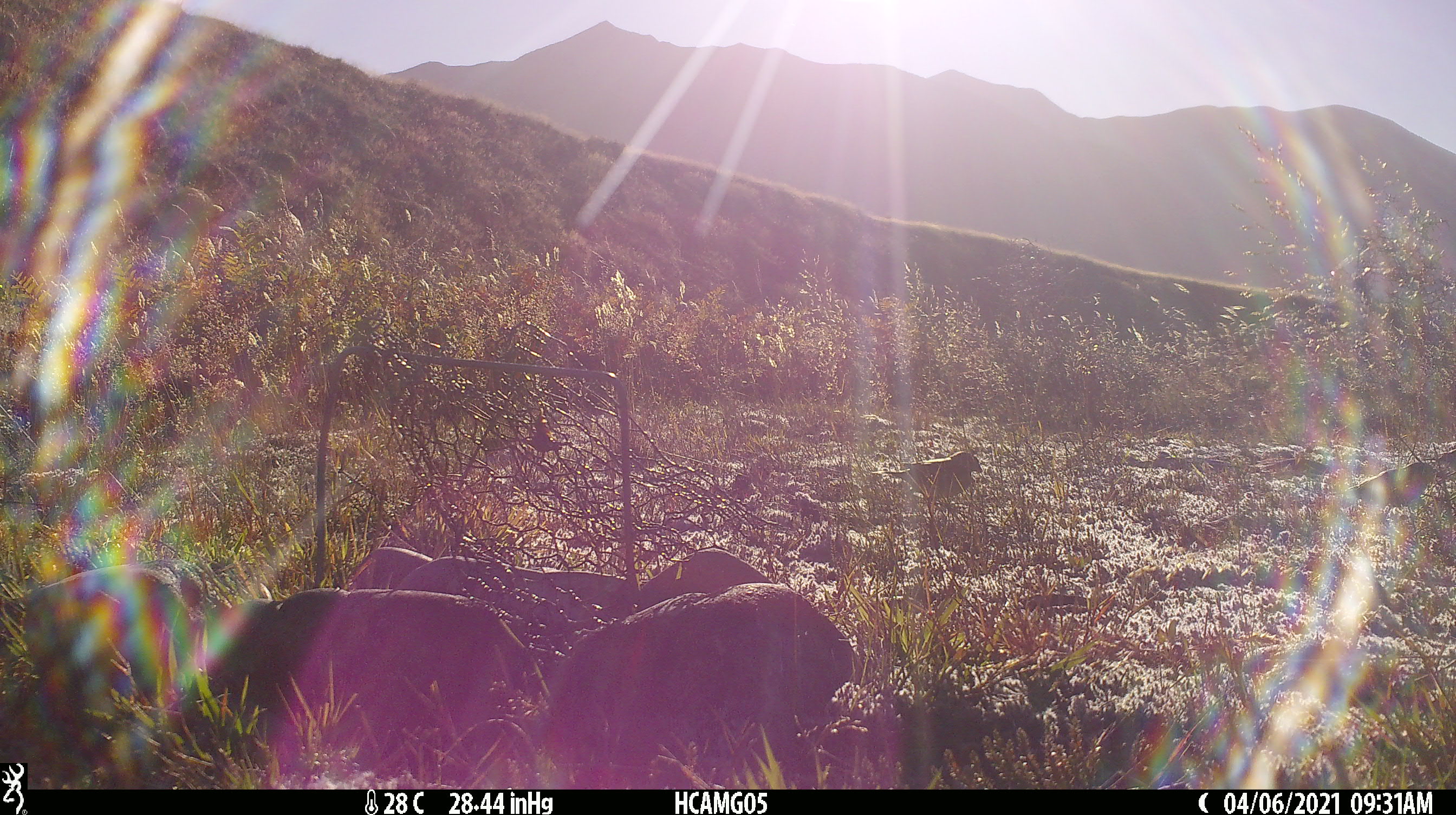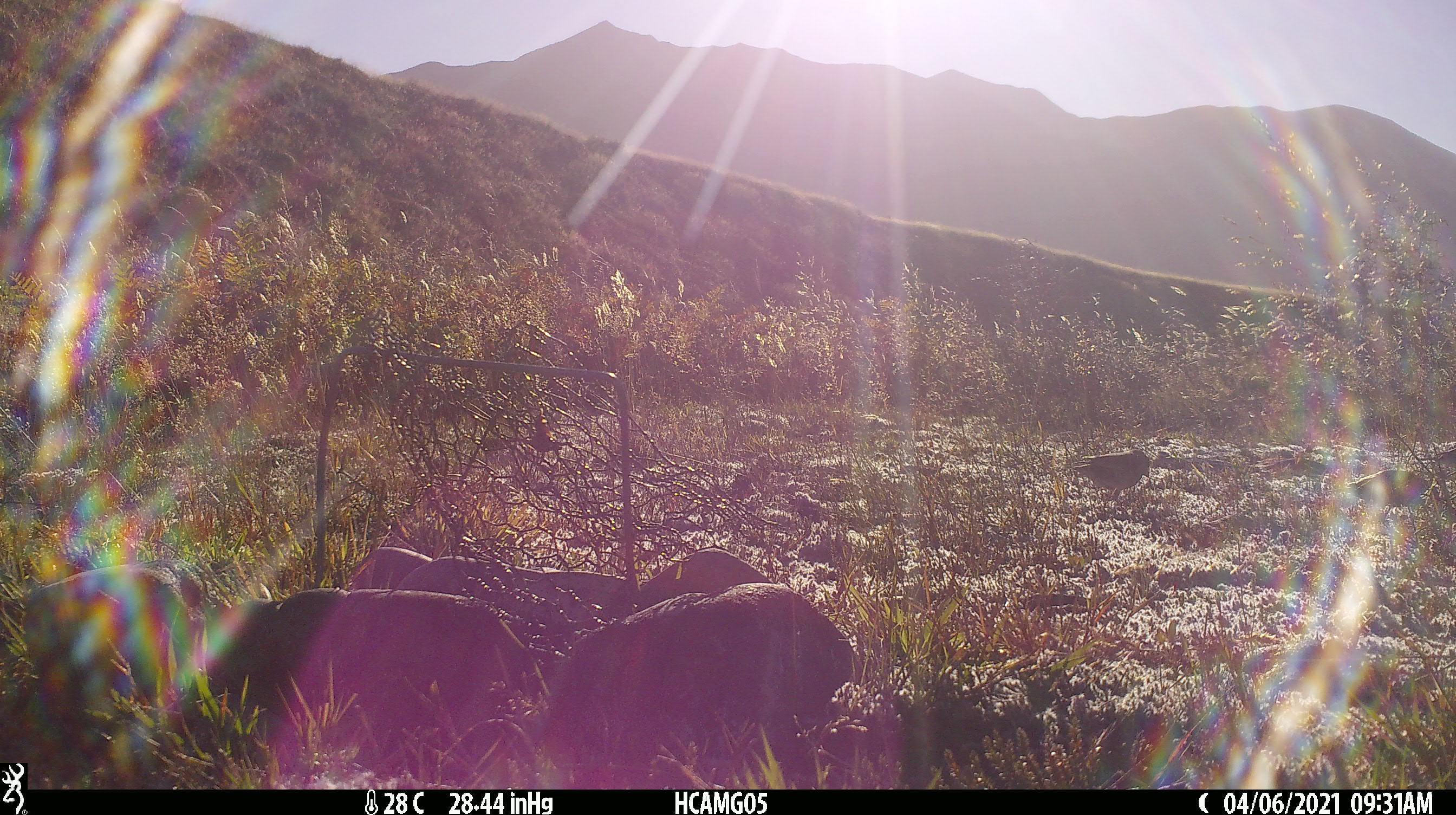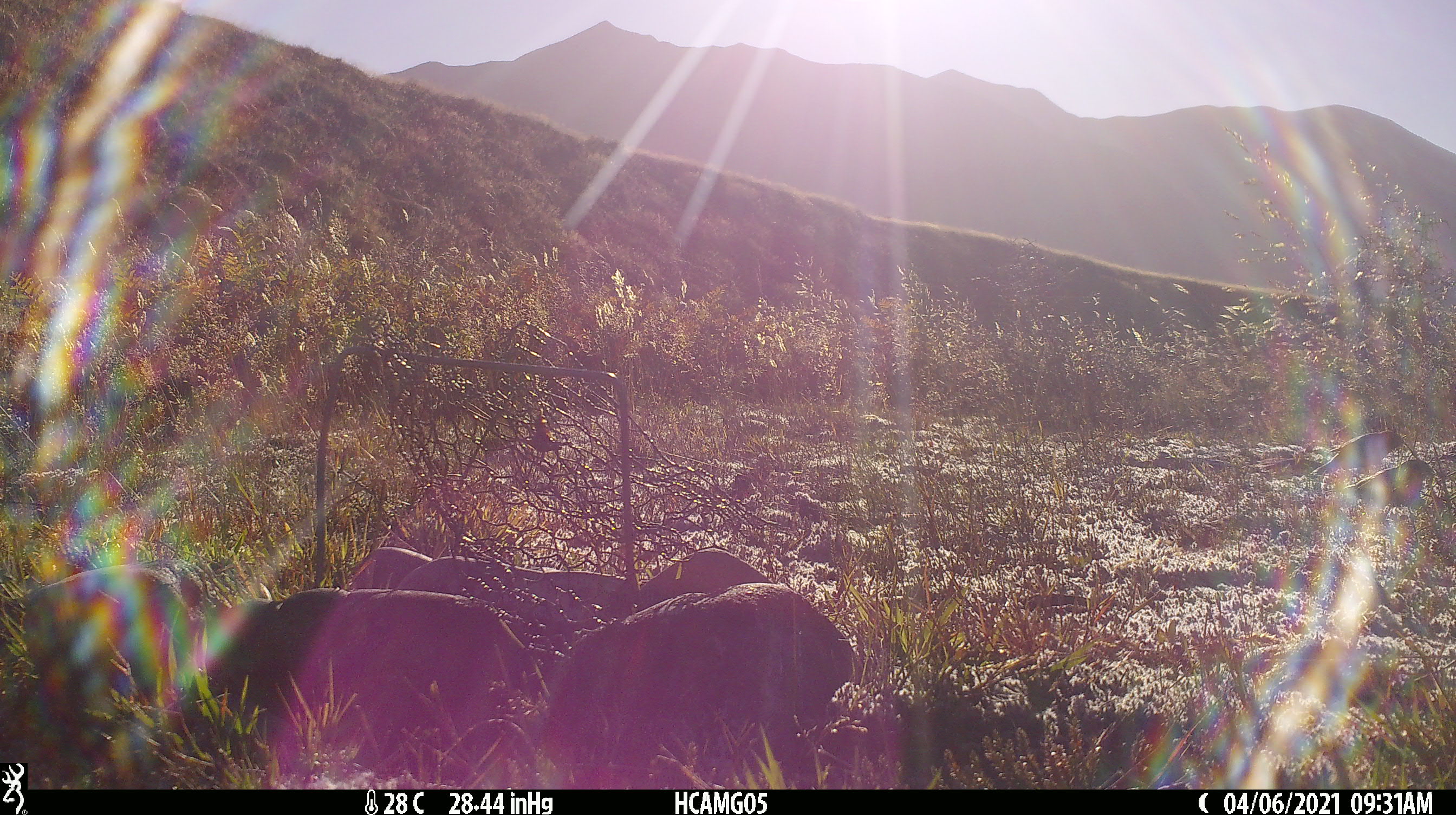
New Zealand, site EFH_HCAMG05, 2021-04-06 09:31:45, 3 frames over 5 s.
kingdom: Animalia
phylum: Chordata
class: Aves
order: Passeriformes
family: Fringillidae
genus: Fringilla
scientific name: Fringilla coelebs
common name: common chaffinch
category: chaffinch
Chaffinch (common chaffinch) (Fringilla coelebs).